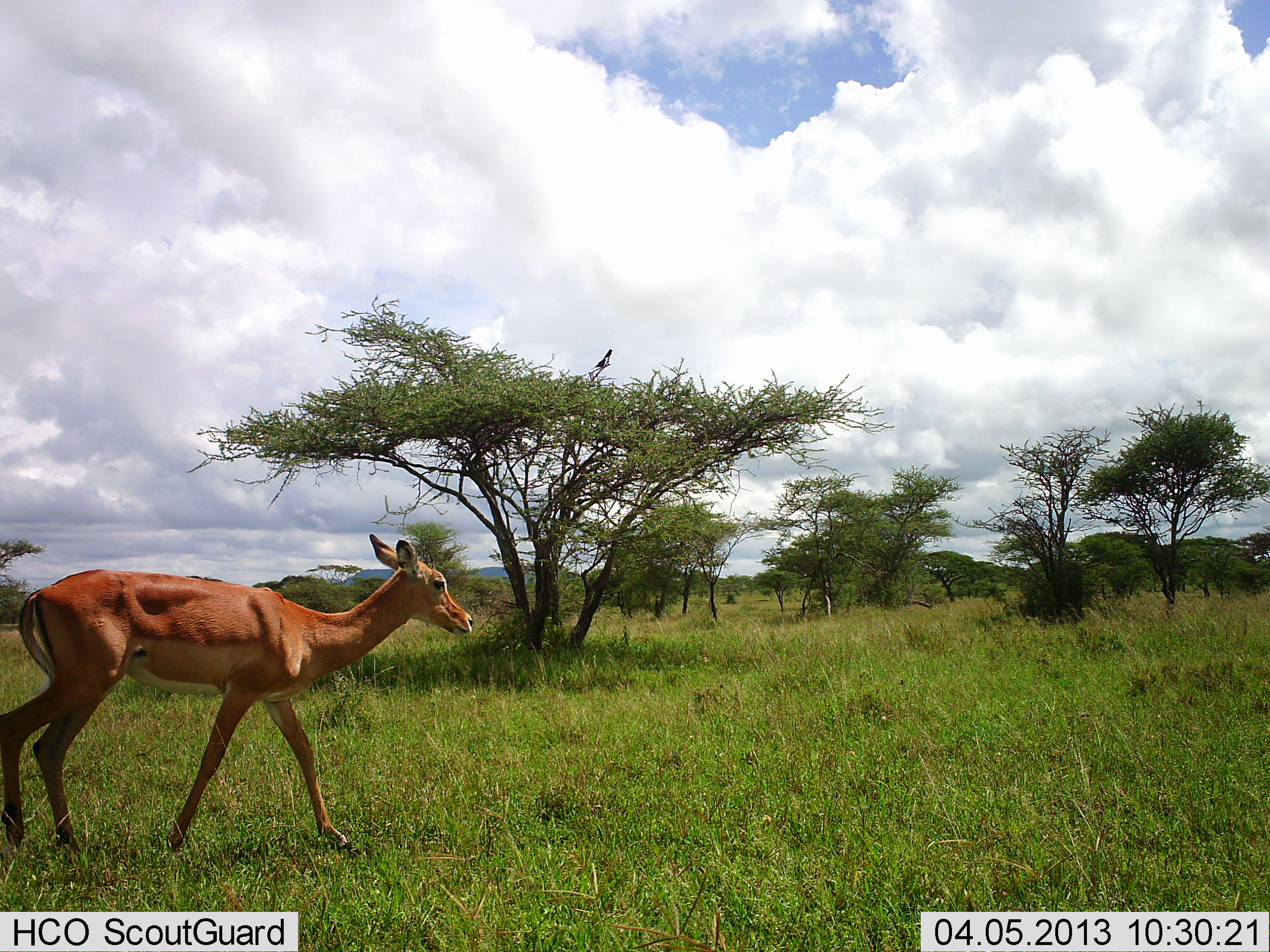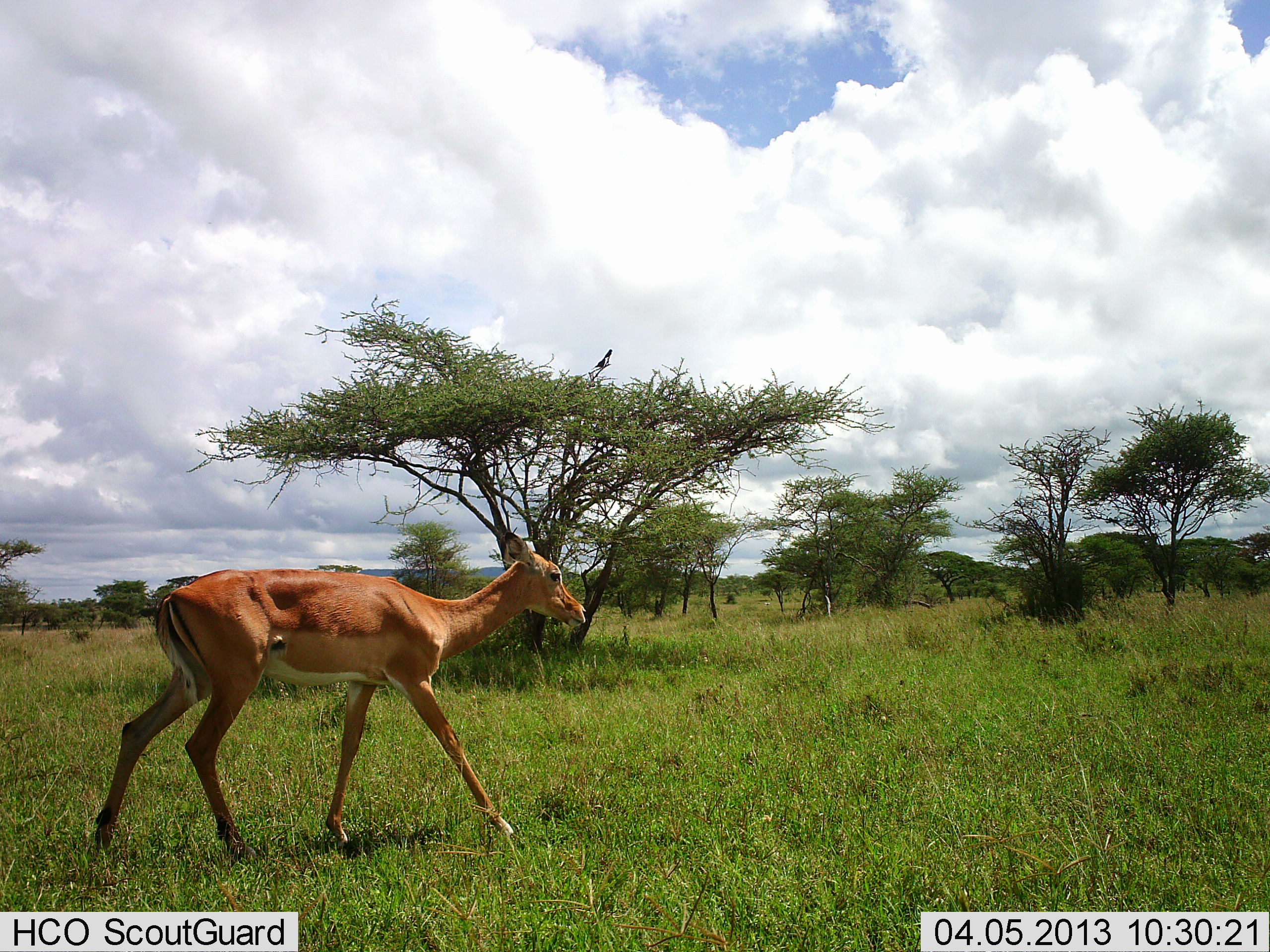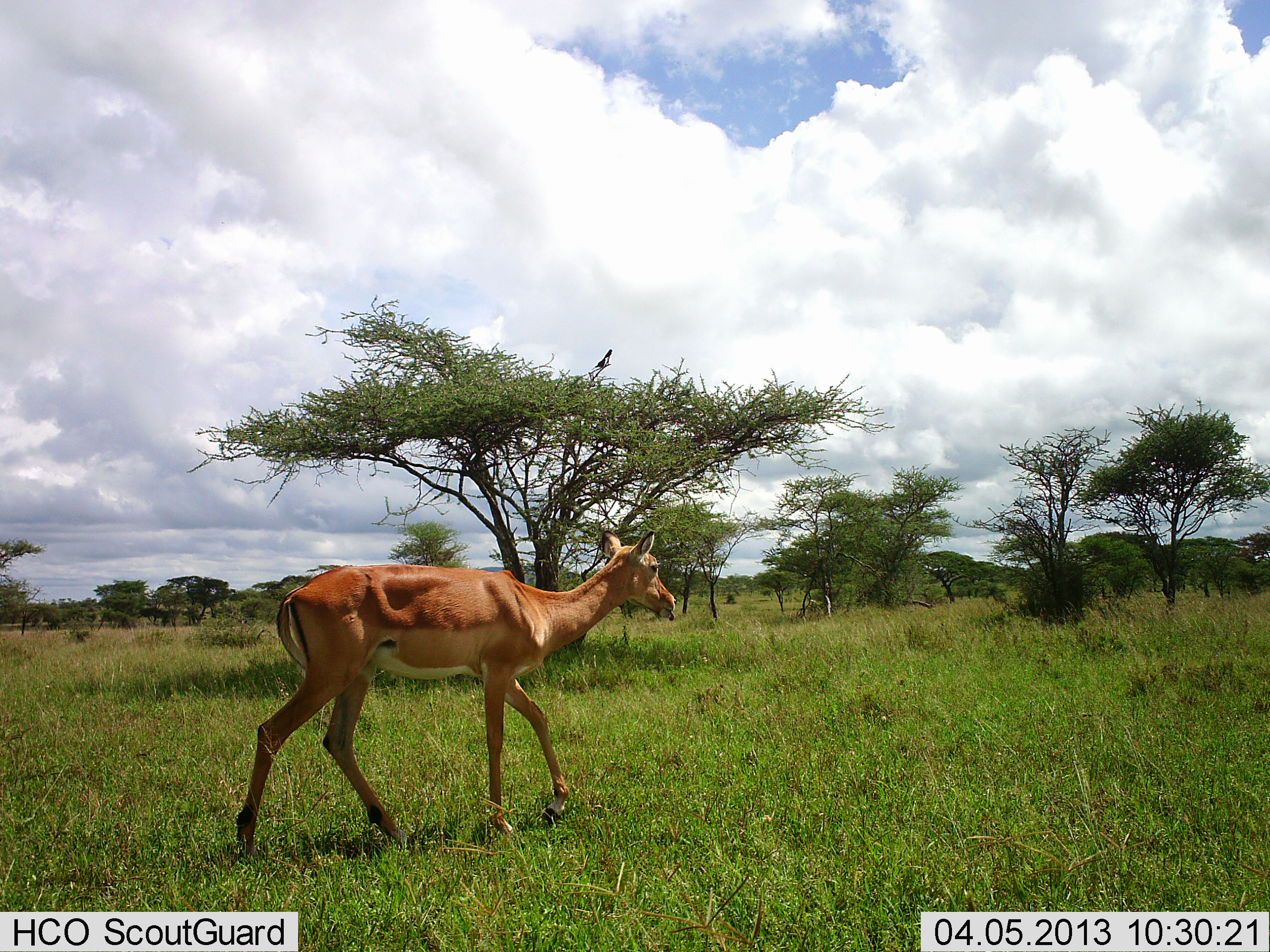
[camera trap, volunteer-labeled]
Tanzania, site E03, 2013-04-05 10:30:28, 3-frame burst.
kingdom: Animalia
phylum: Chordata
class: Mammalia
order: Artiodactyla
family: Bovidae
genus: Aepyceros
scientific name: Aepyceros melampus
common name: impala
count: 1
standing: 0%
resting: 0%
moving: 100%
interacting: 0%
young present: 0%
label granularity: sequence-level